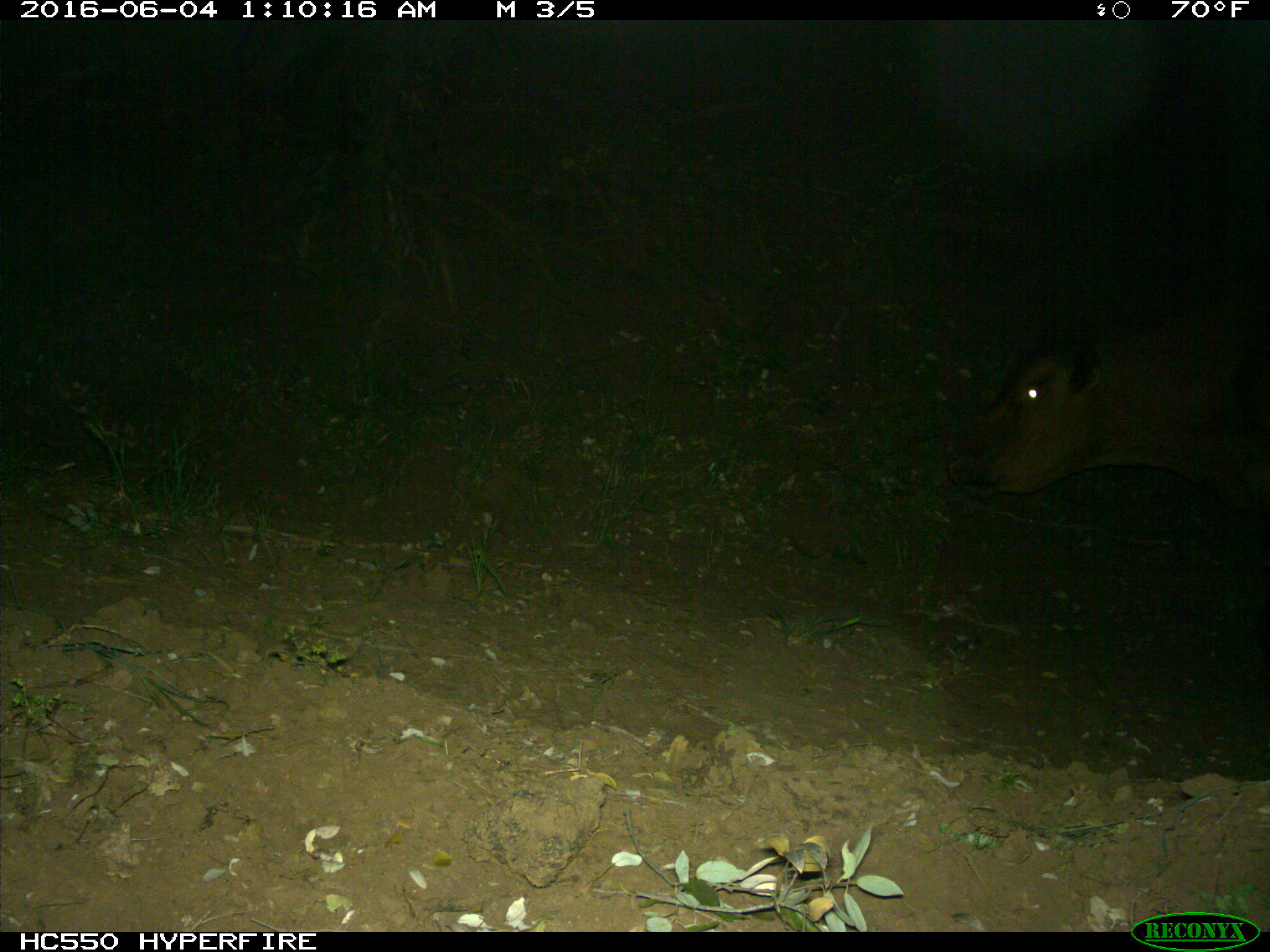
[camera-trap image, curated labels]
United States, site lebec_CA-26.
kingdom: Animalia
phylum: Chordata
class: Mammalia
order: Artiodactyla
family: Bovidae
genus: Bos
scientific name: Bos taurus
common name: domestic cow